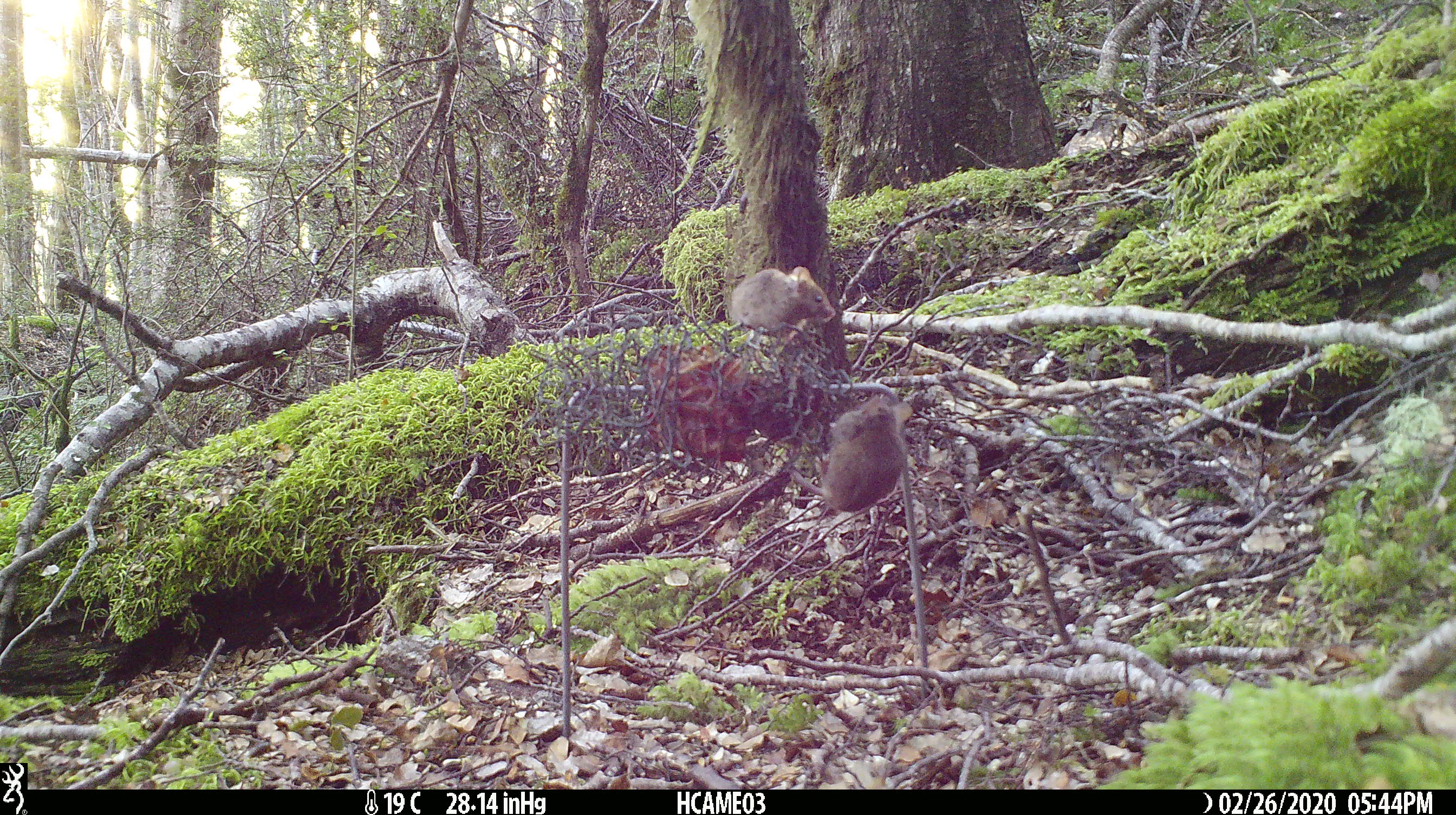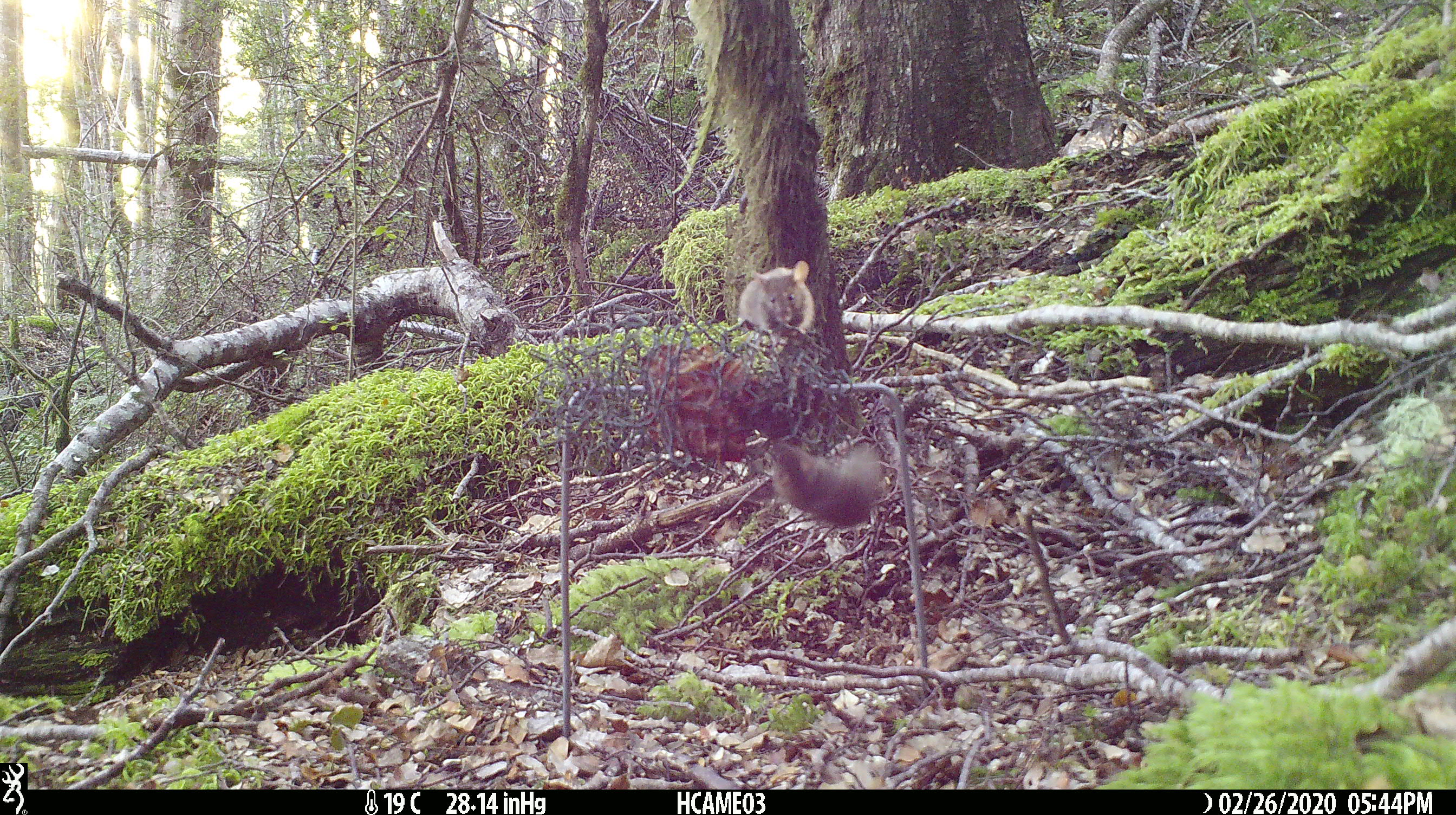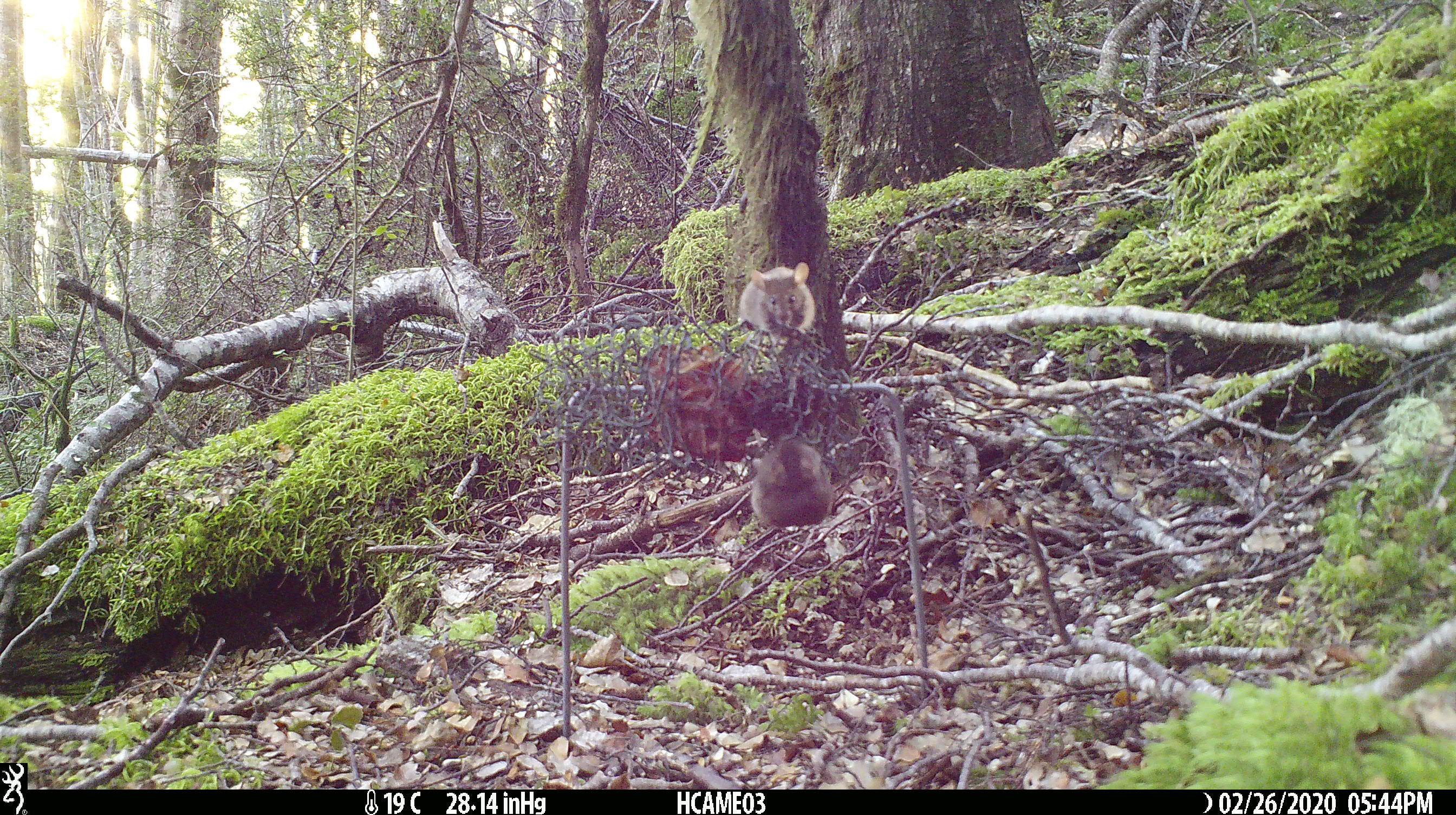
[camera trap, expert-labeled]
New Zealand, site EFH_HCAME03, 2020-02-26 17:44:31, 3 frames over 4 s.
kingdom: Animalia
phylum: Chordata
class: Mammalia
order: Rodentia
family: Muridae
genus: Mus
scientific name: Mus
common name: mouse